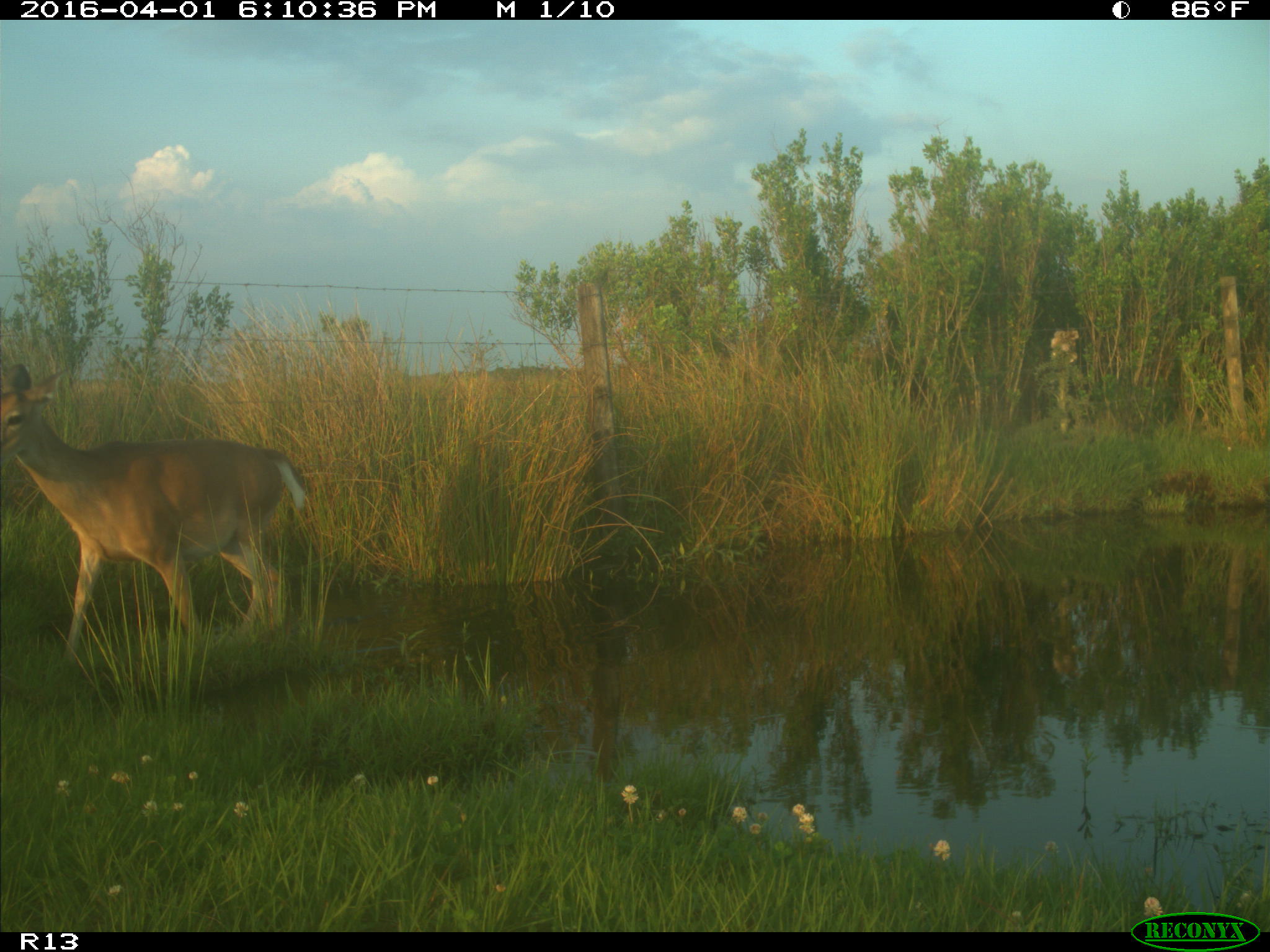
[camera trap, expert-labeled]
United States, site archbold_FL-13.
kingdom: Animalia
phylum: Chordata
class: Mammalia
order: Artiodactyla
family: Cervidae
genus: Odocoileus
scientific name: Odocoileus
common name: deer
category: unidentified deer